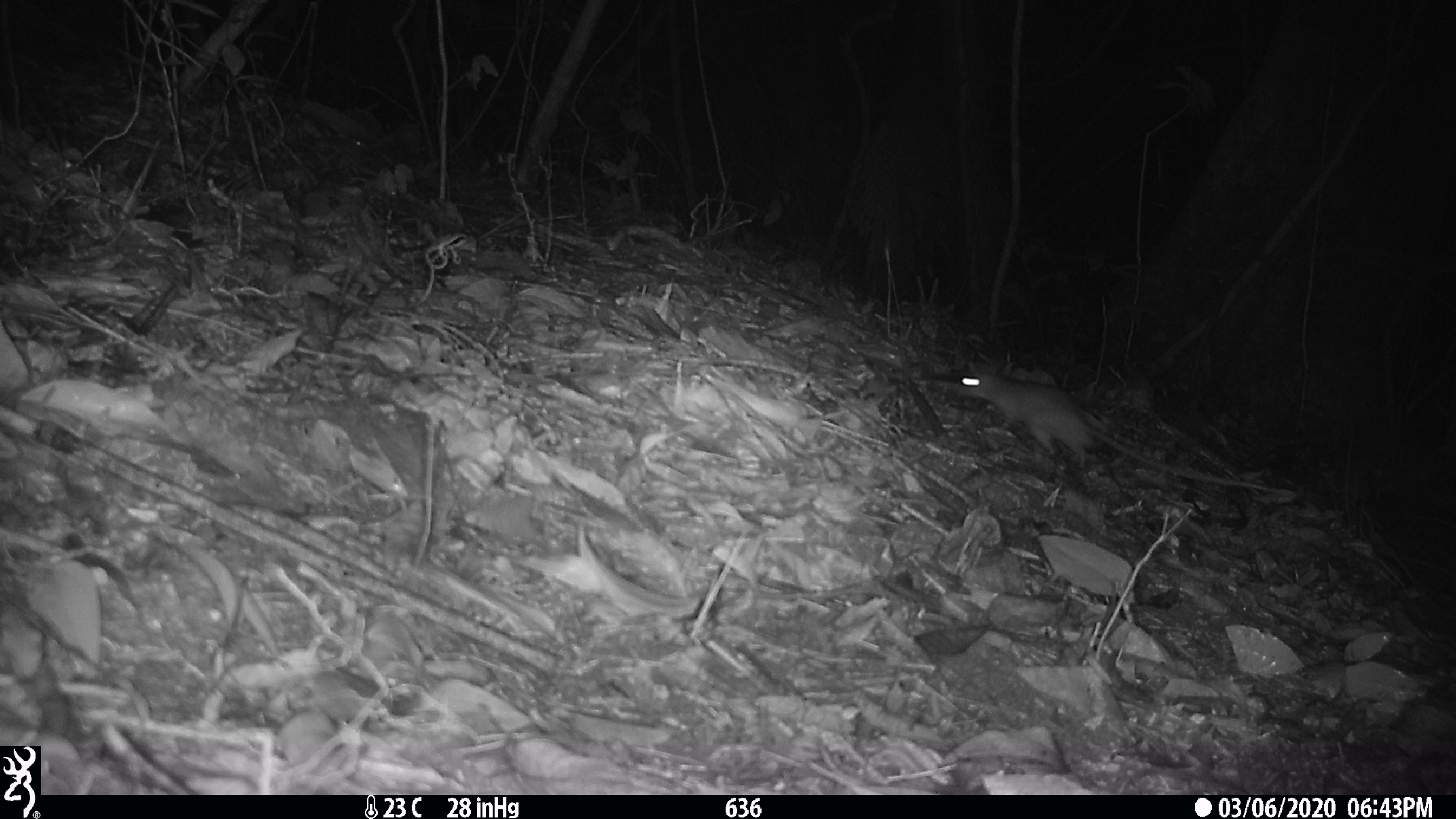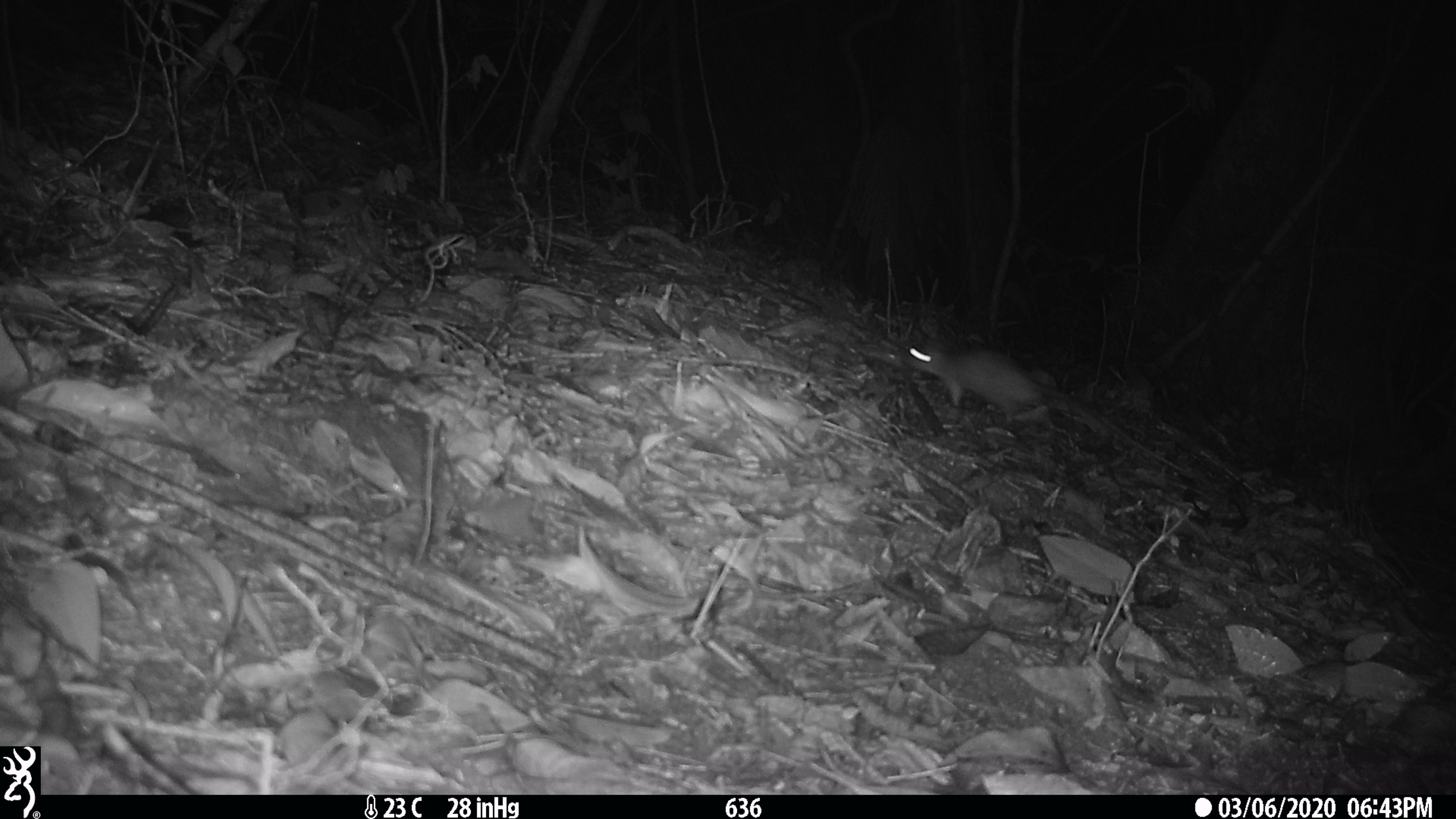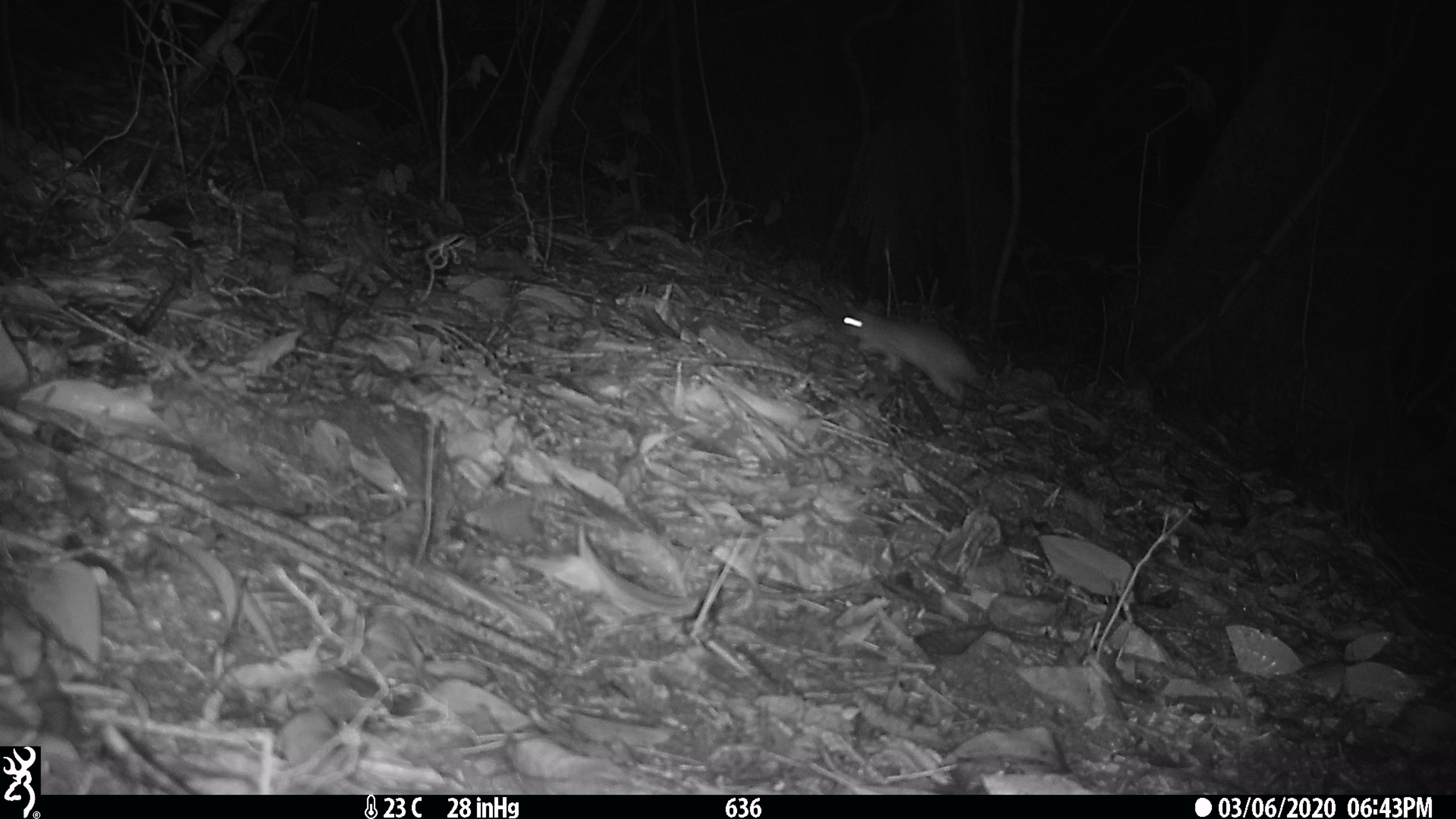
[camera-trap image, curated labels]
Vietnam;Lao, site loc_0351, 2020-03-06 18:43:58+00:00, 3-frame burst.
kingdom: Animalia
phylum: Chordata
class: Mammalia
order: Rodentia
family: Muridae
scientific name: Muridae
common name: old-world mice and rats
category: unidentified murid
Unidentified murid (old-world mice and rats) (Muridae). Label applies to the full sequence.